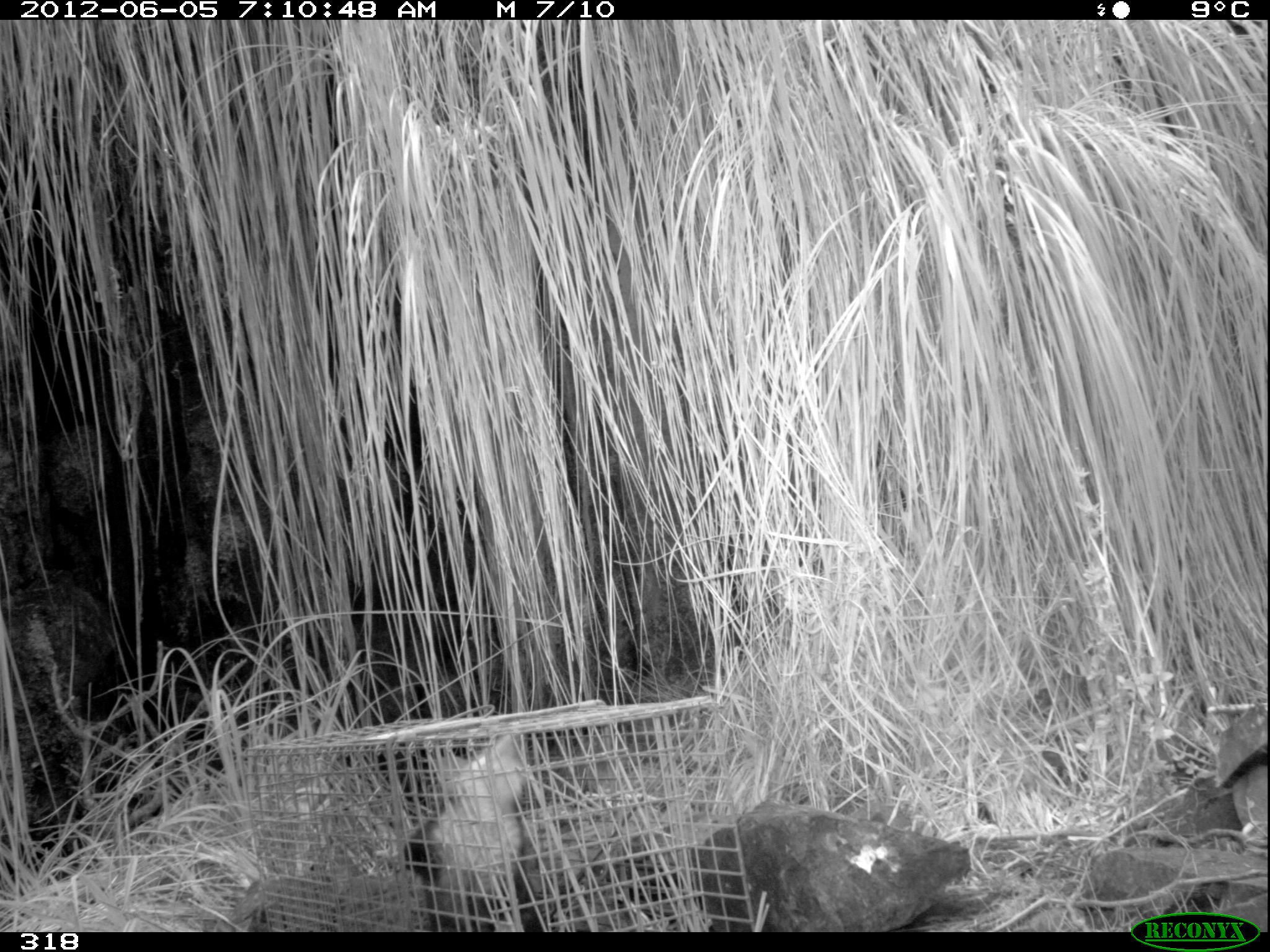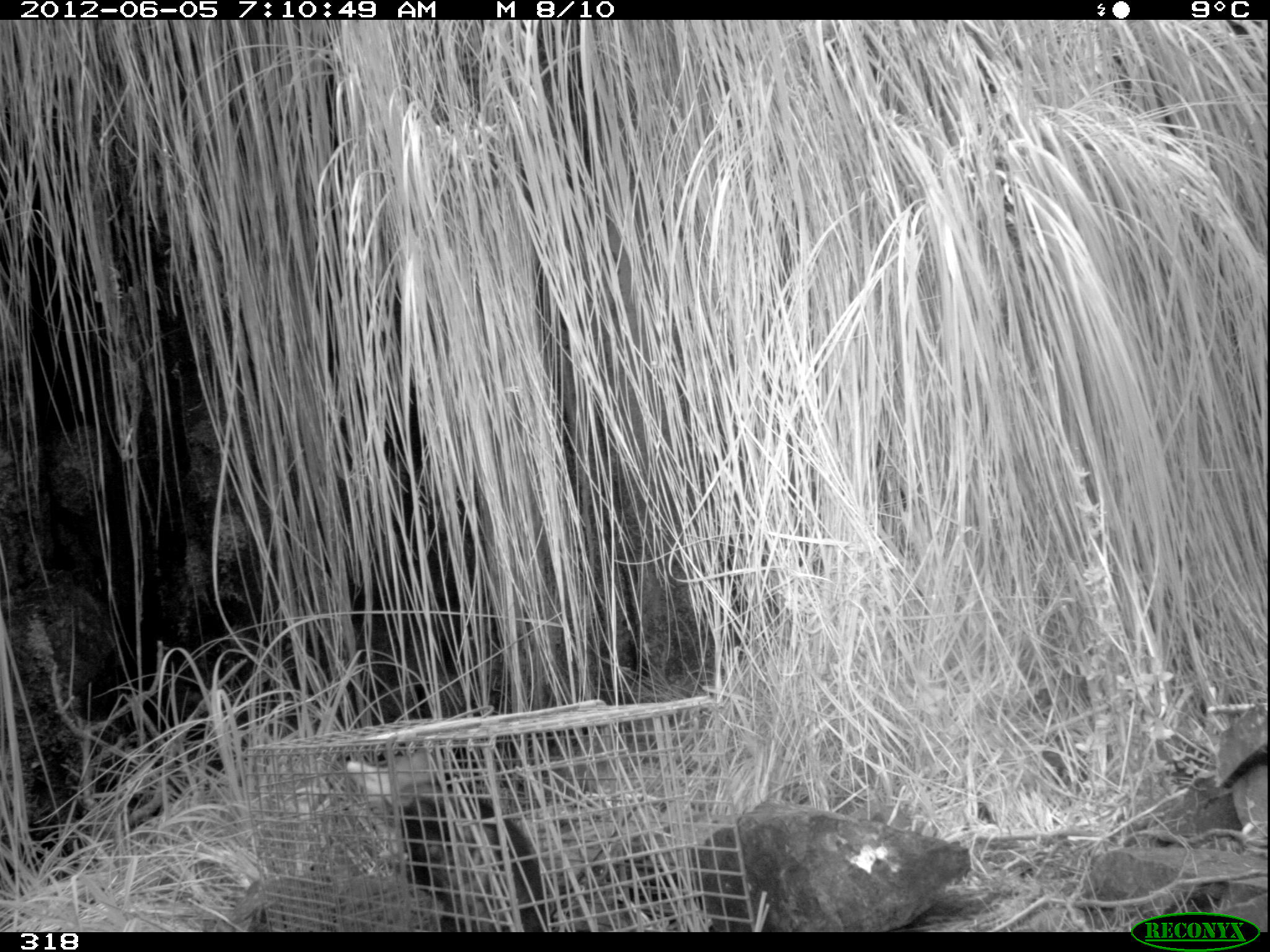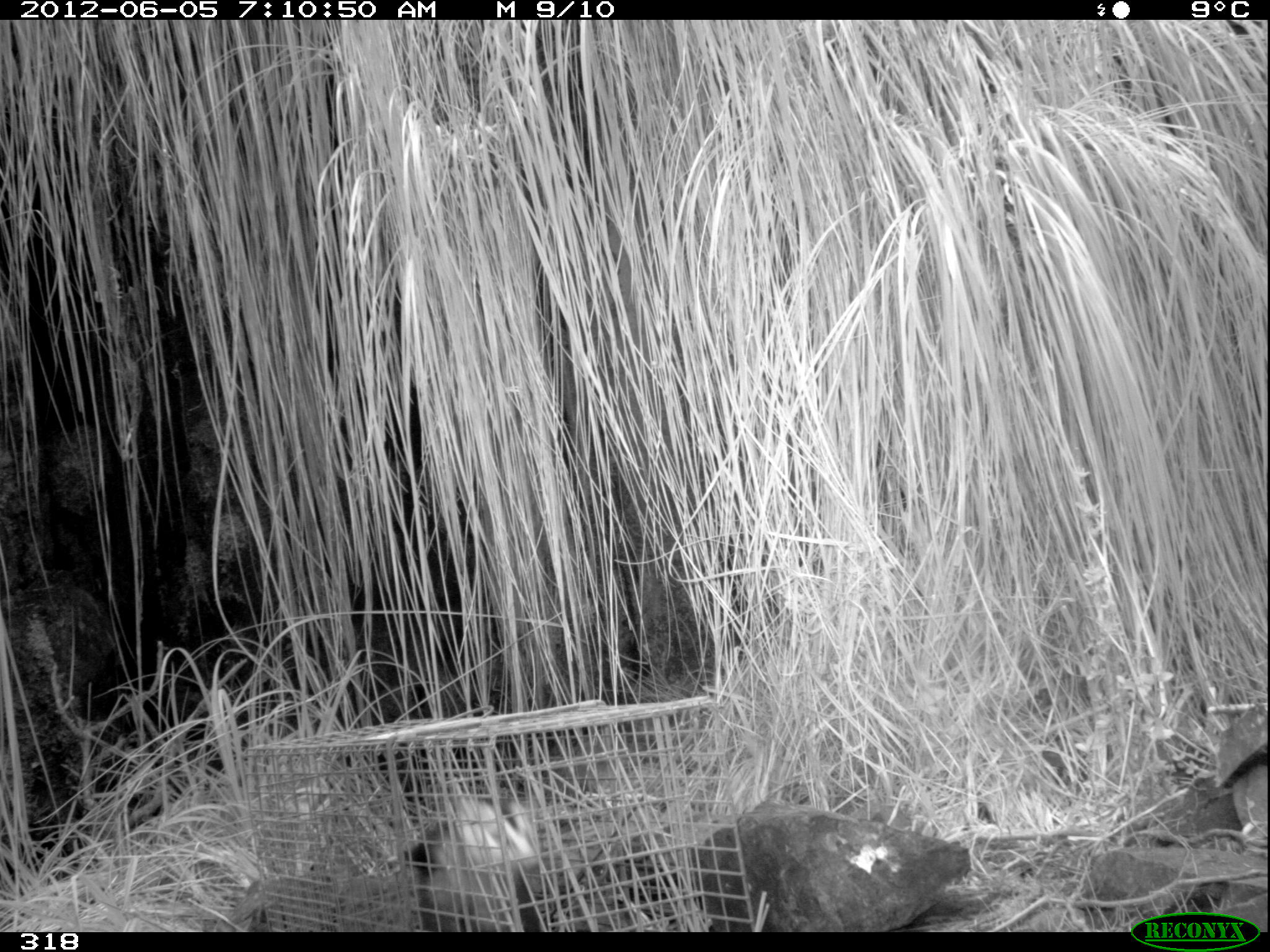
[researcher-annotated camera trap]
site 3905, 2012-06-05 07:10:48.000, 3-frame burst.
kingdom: Animalia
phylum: Chordata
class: Mammalia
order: Didelphimorphia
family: Didelphidae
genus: Didelphis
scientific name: Didelphis pernigra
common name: andean white-eared opossum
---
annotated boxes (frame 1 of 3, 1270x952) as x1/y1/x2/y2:
didelphis pernigra: 406/732/541/932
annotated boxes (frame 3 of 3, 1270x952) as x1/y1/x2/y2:
didelphis pernigra: 408/793/543/932